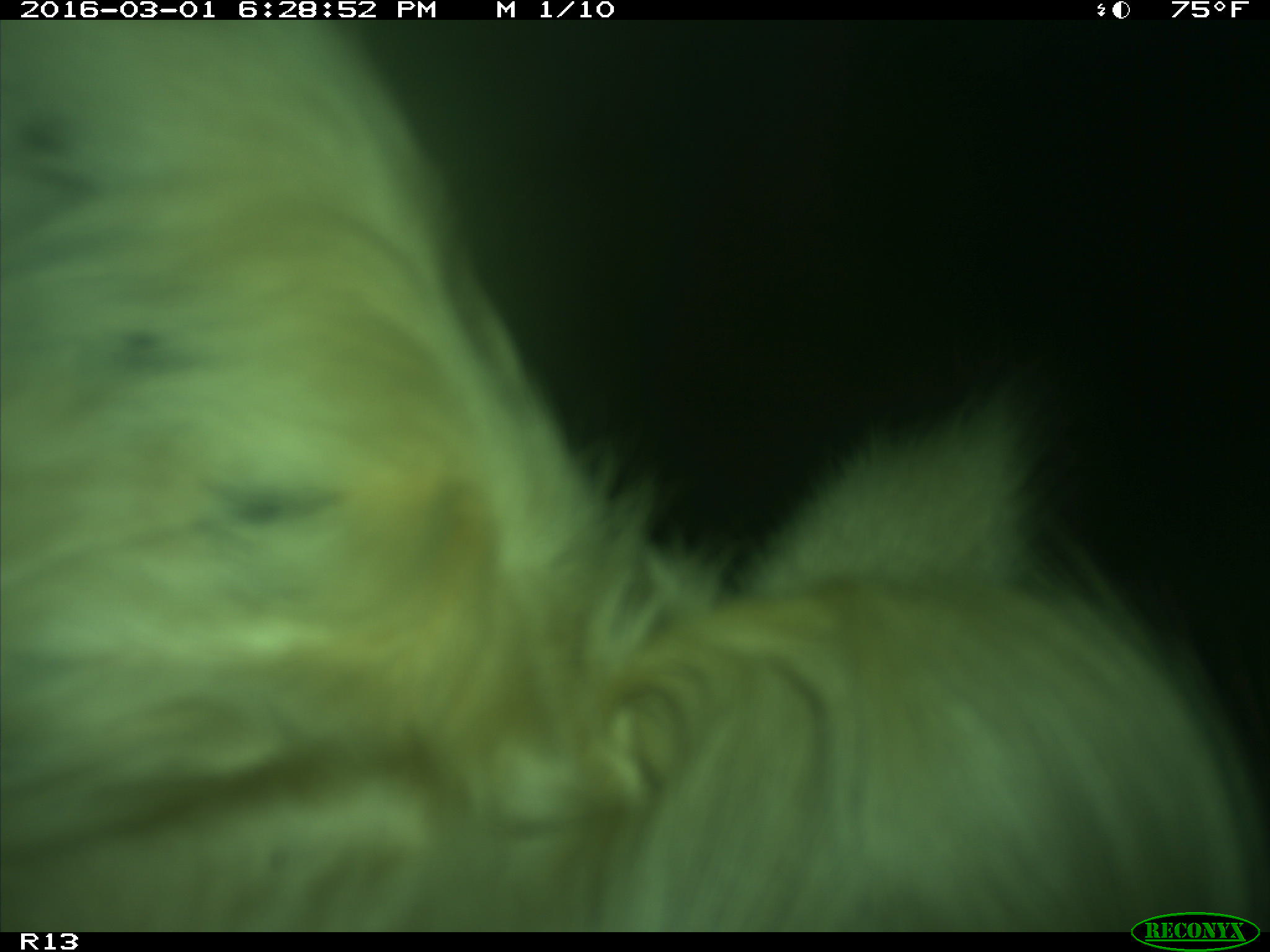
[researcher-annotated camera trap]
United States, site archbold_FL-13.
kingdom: Animalia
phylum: Chordata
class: Mammalia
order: Artiodactyla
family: Bovidae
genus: Bos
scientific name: Bos taurus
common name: domestic cow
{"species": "Bos taurus (domestic cow)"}